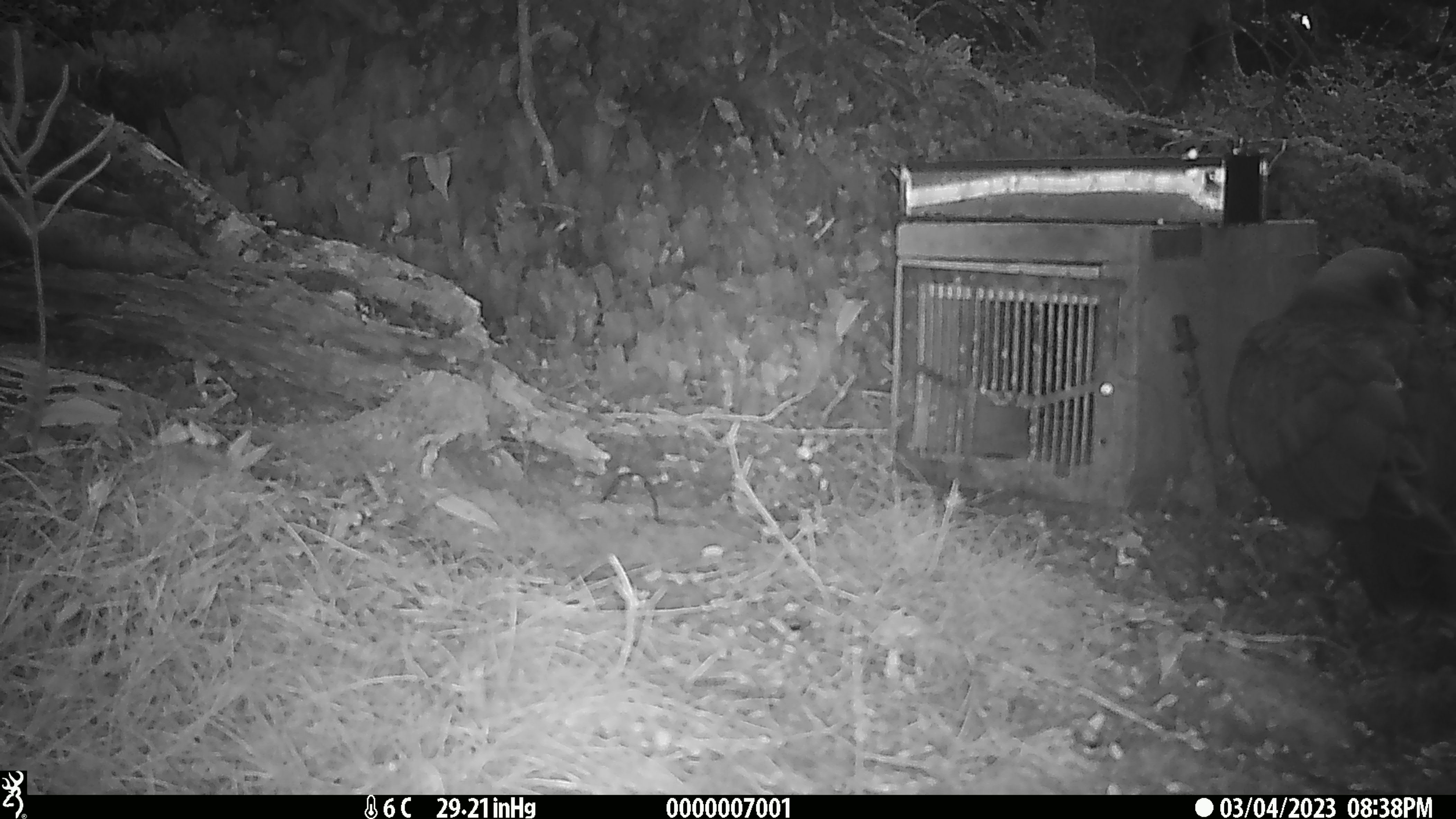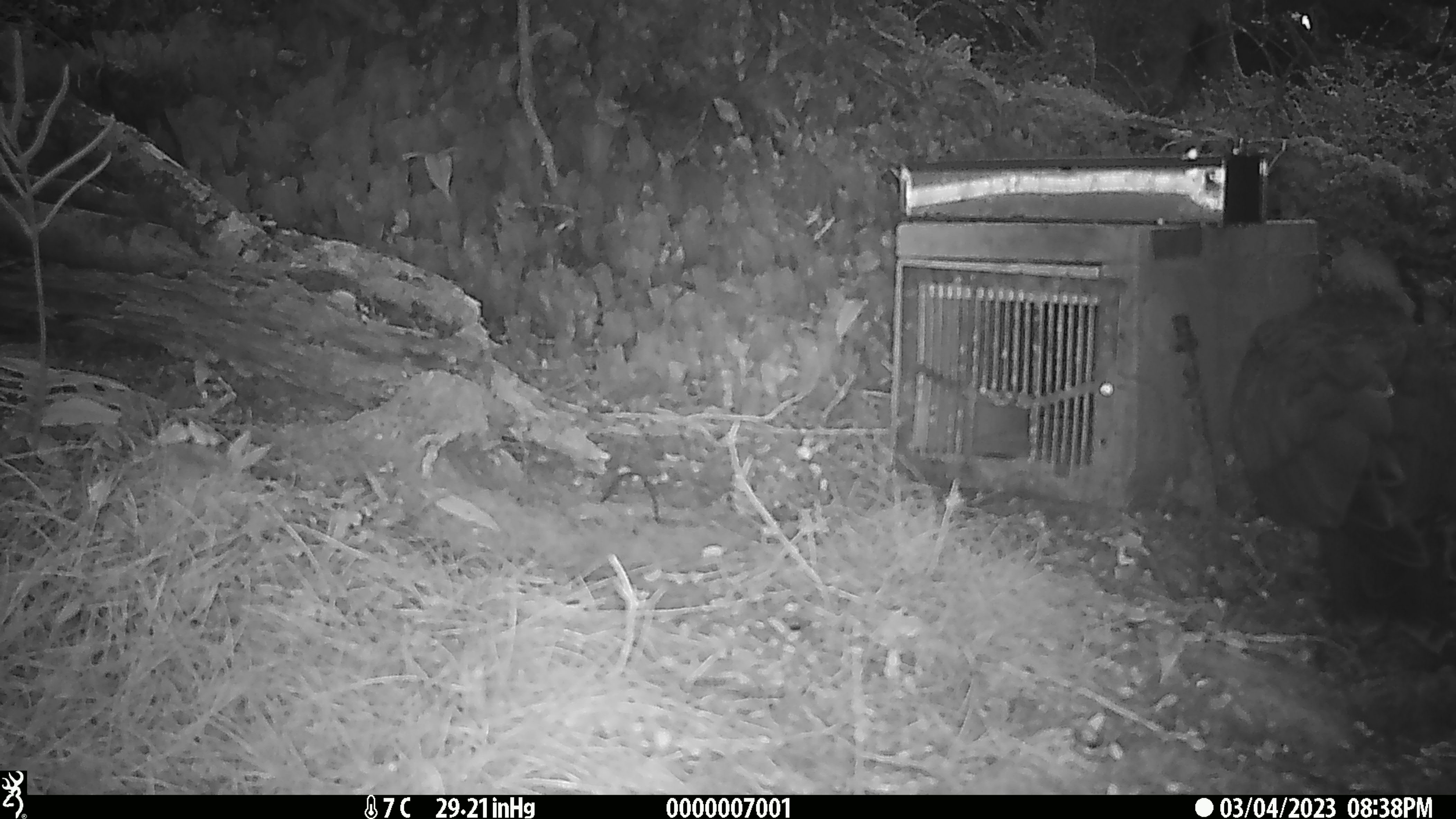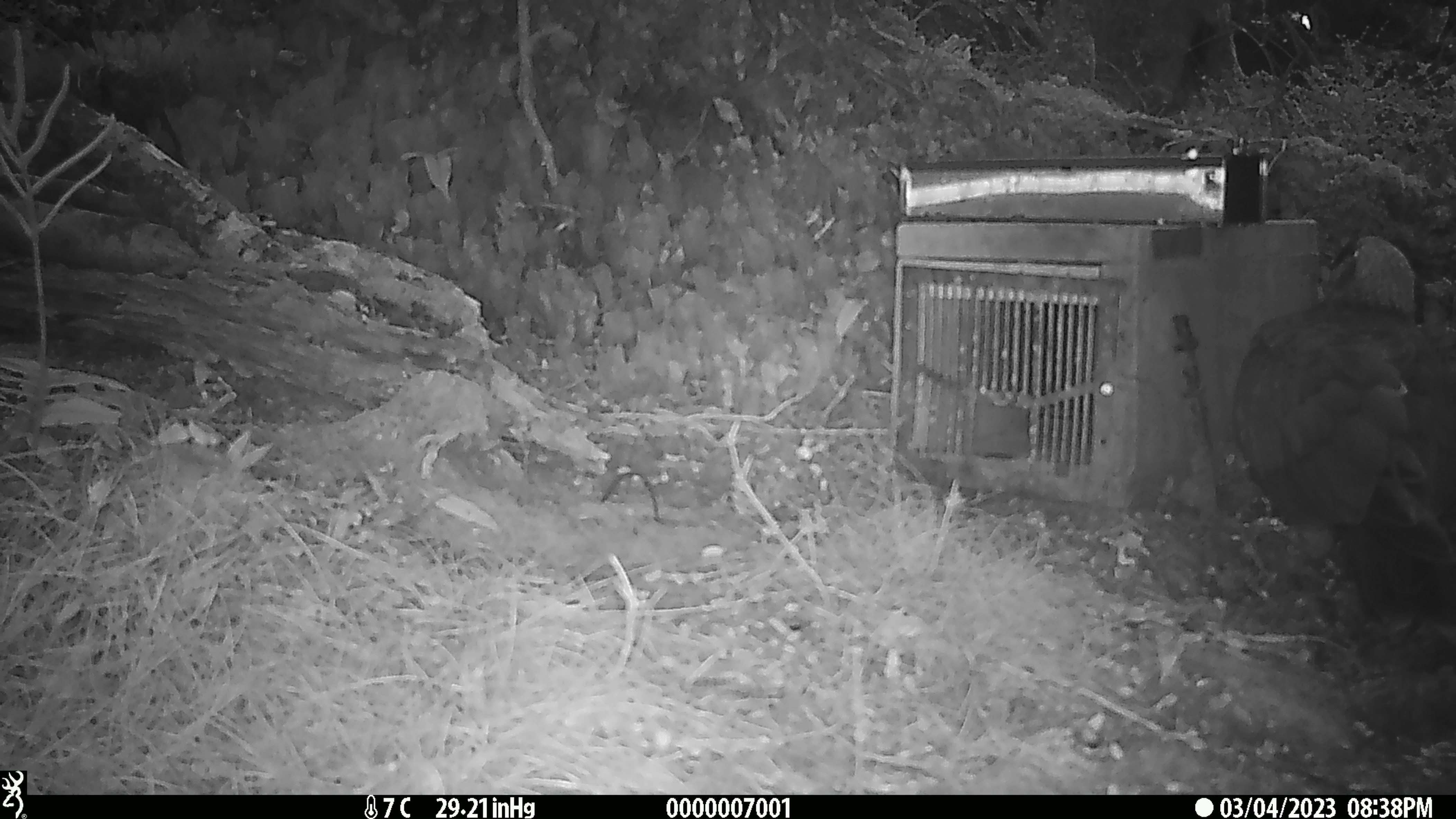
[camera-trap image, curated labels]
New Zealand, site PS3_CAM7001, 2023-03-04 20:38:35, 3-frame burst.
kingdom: Animalia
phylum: Chordata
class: Aves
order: Psittaciformes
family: Strigopidae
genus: Nestor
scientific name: Nestor notabilis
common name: kea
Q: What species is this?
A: Kea (Nestor notabilis).